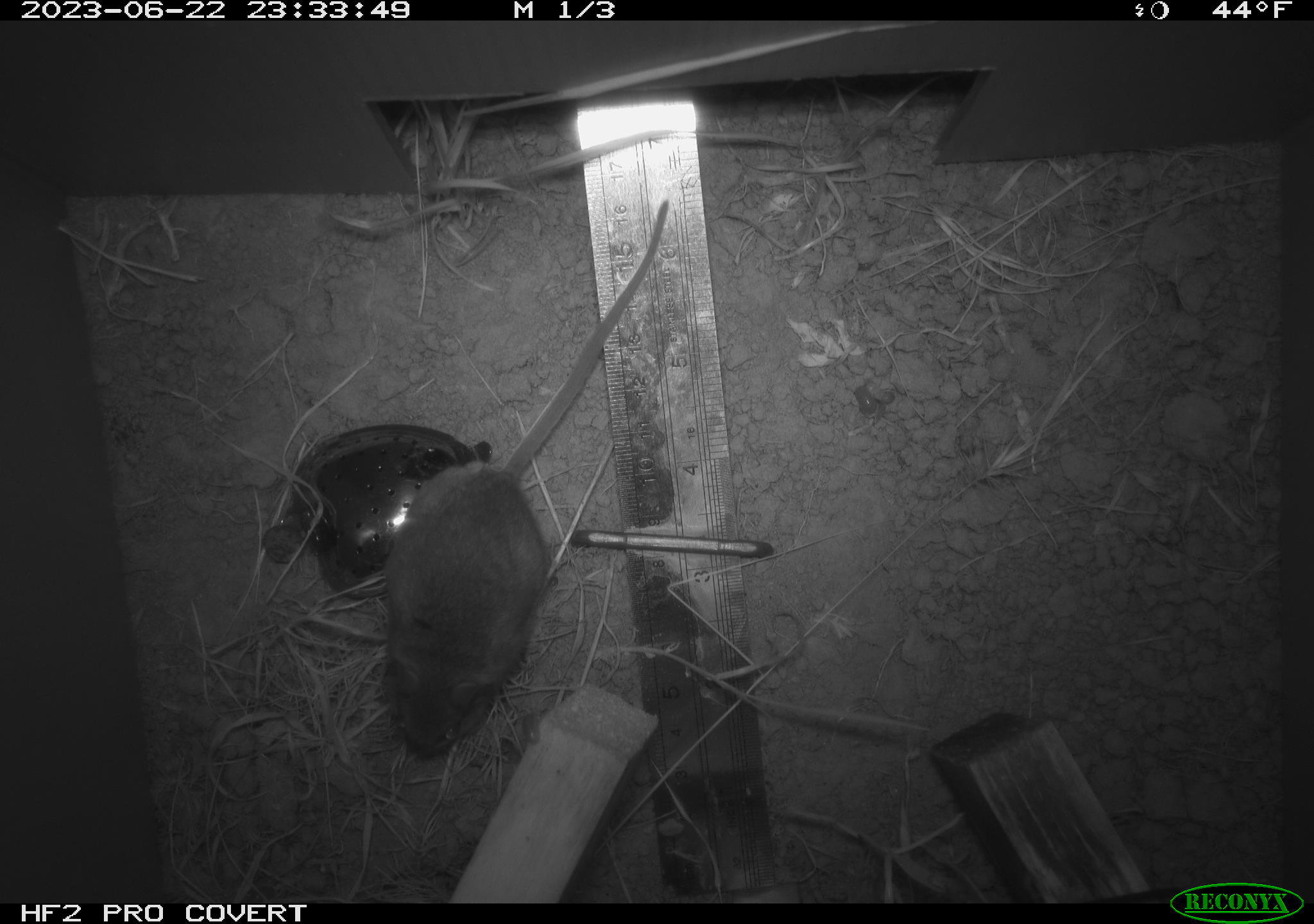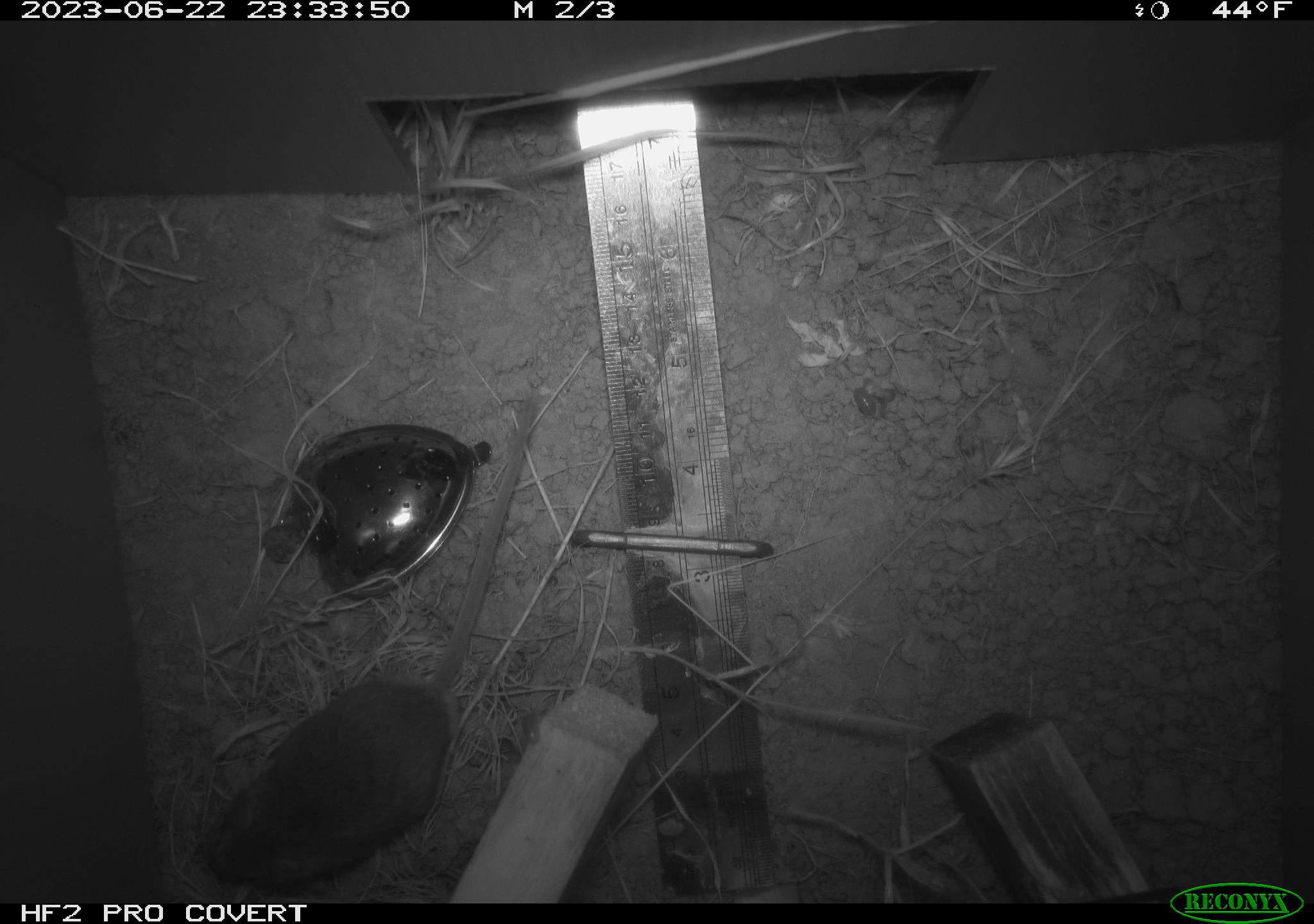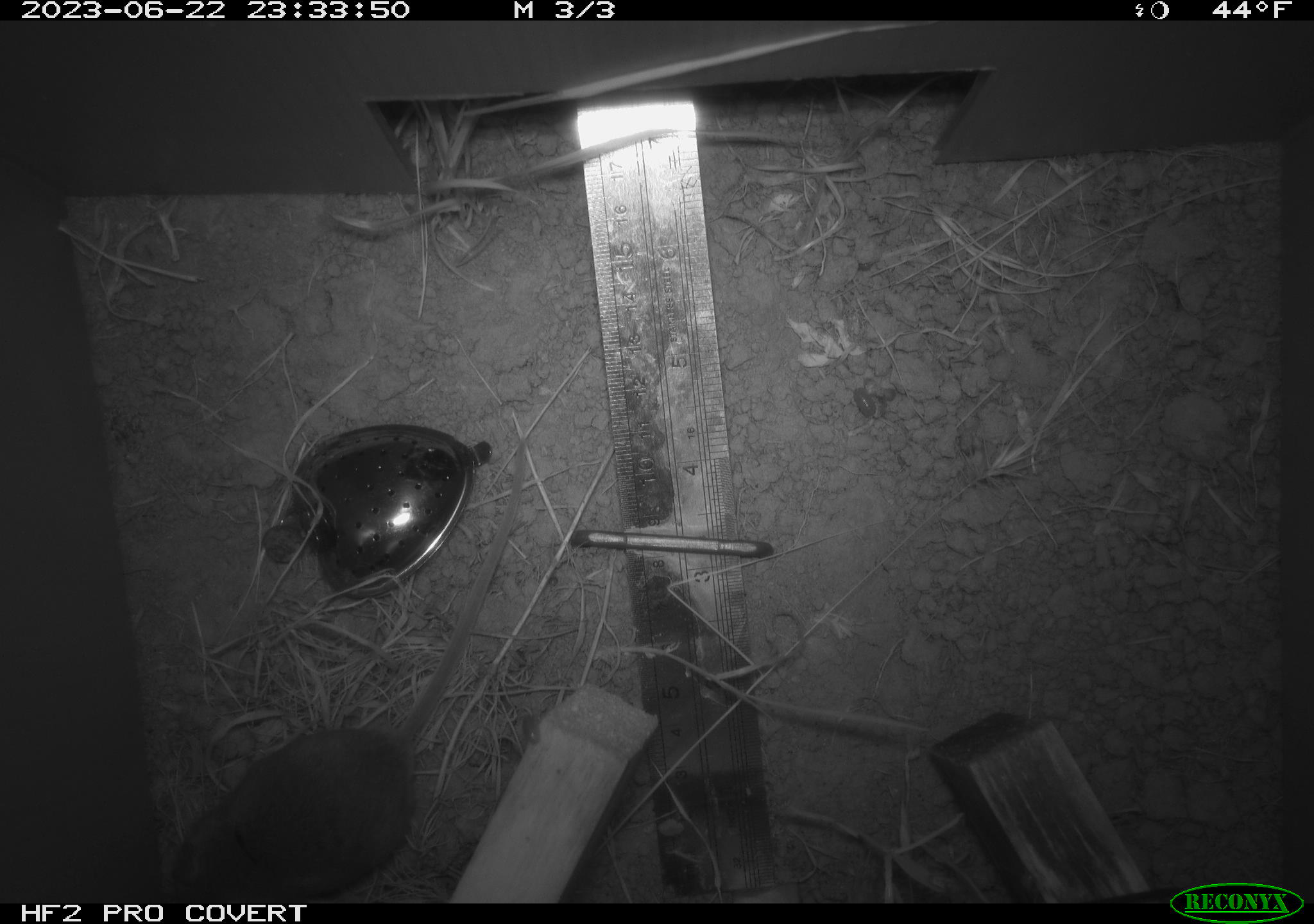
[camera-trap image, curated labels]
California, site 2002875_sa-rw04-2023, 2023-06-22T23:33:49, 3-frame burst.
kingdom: Animalia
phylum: Chordata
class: Mammalia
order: Rodentia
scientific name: Rodentia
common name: mouse species